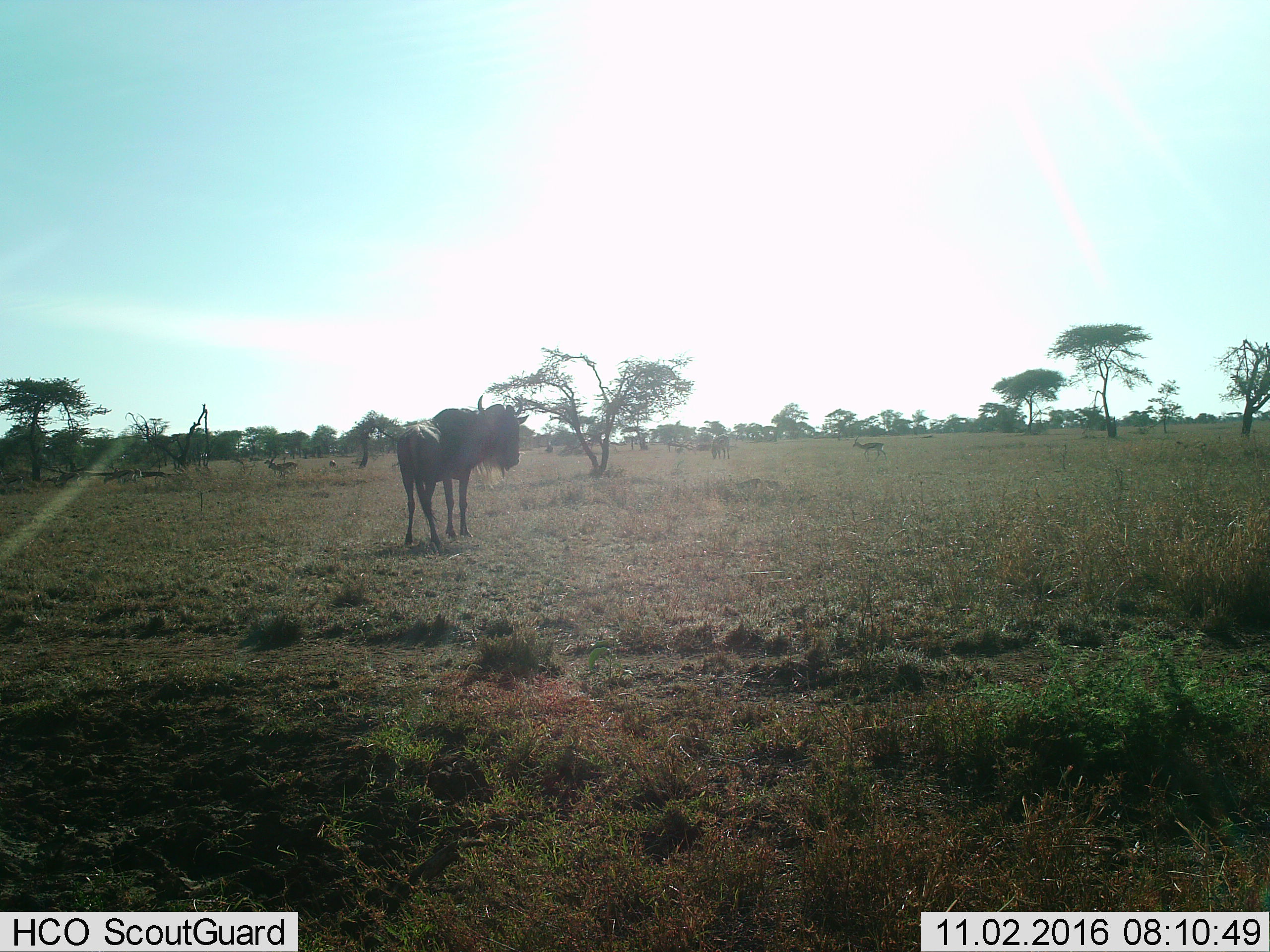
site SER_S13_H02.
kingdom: Animalia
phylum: Chordata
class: Mammalia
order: Artiodactyla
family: Bovidae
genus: Connochaetes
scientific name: Connochaetes taurinus taurinus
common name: blue wildebeest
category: wildebeestblue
Wildebeestblue (blue wildebeest) (Connochaetes taurinus taurinus), count 2. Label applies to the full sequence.